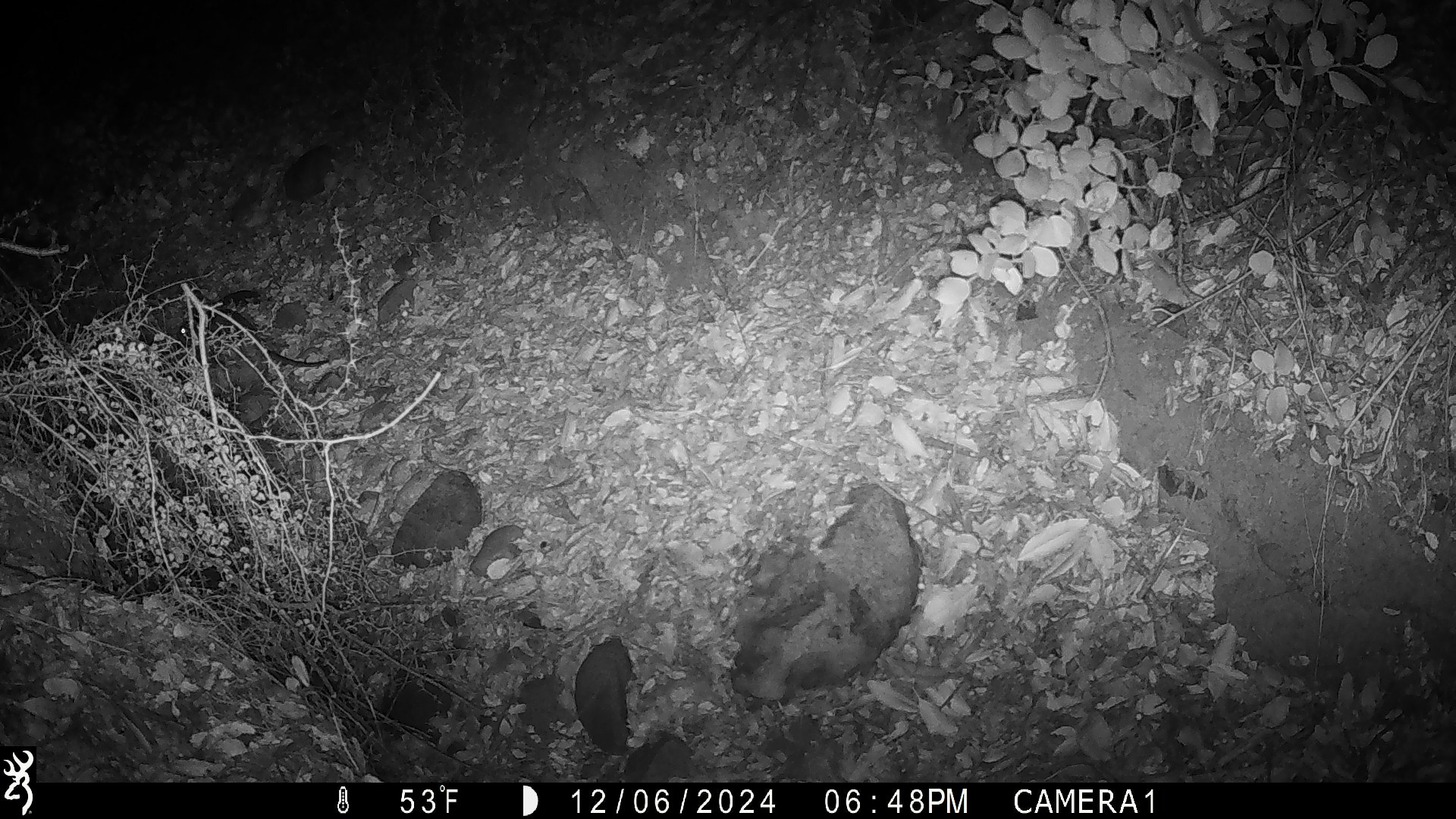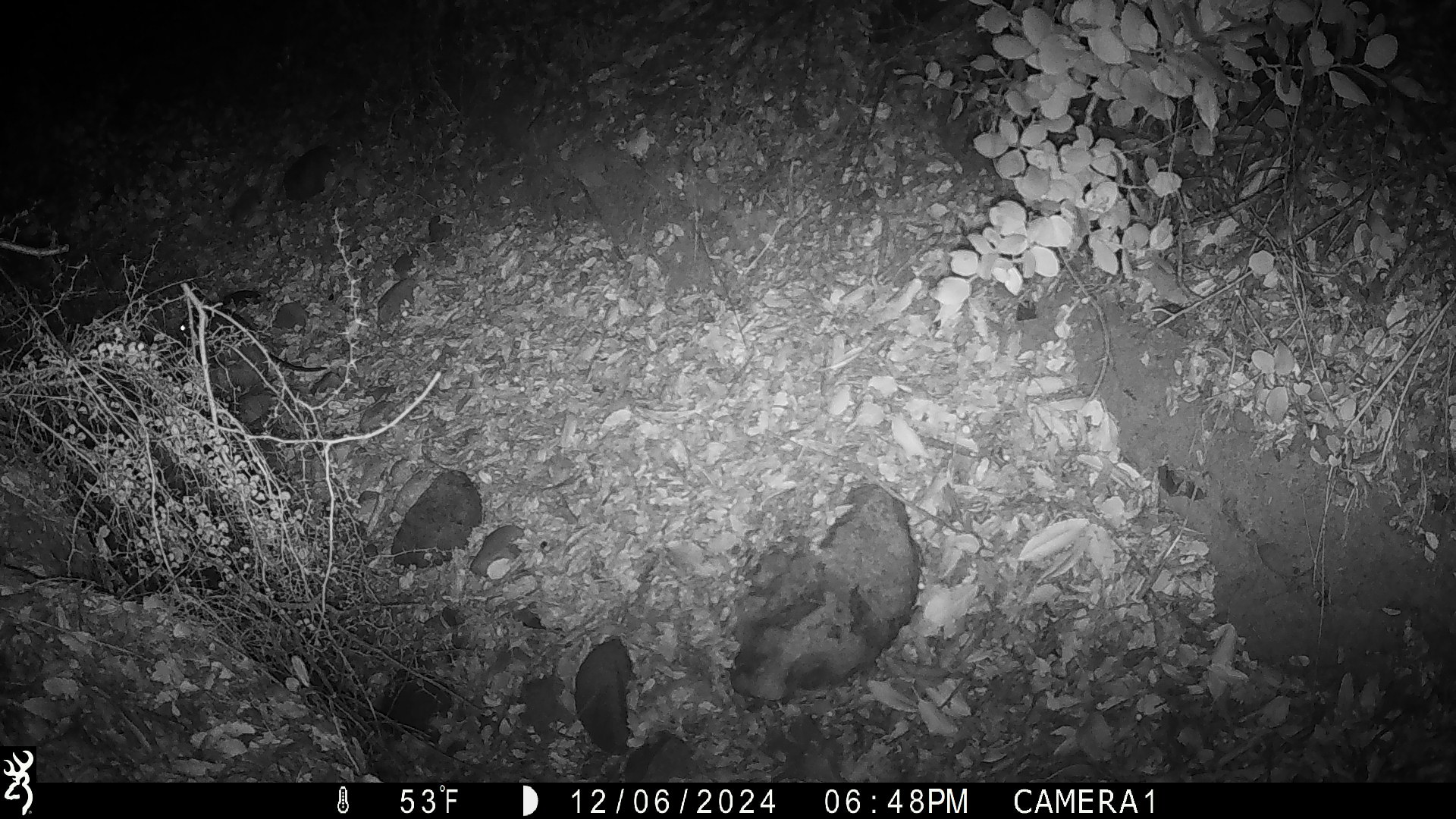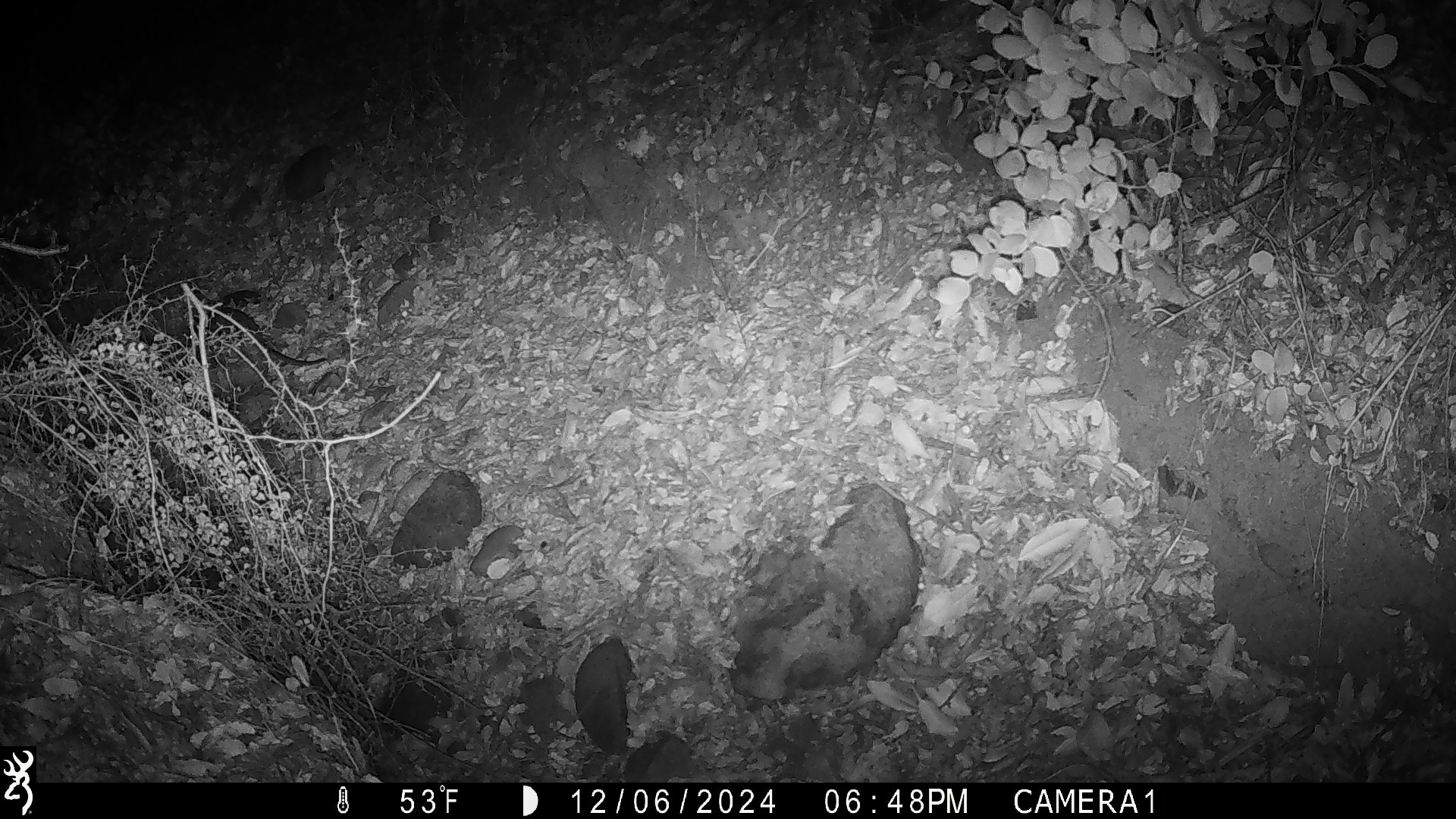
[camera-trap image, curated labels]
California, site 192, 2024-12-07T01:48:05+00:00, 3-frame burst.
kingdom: Animalia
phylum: Chordata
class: Mammalia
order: Rodentia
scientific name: Rodentia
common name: mouse or rat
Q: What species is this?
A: Mouse or rat (Rodentia).